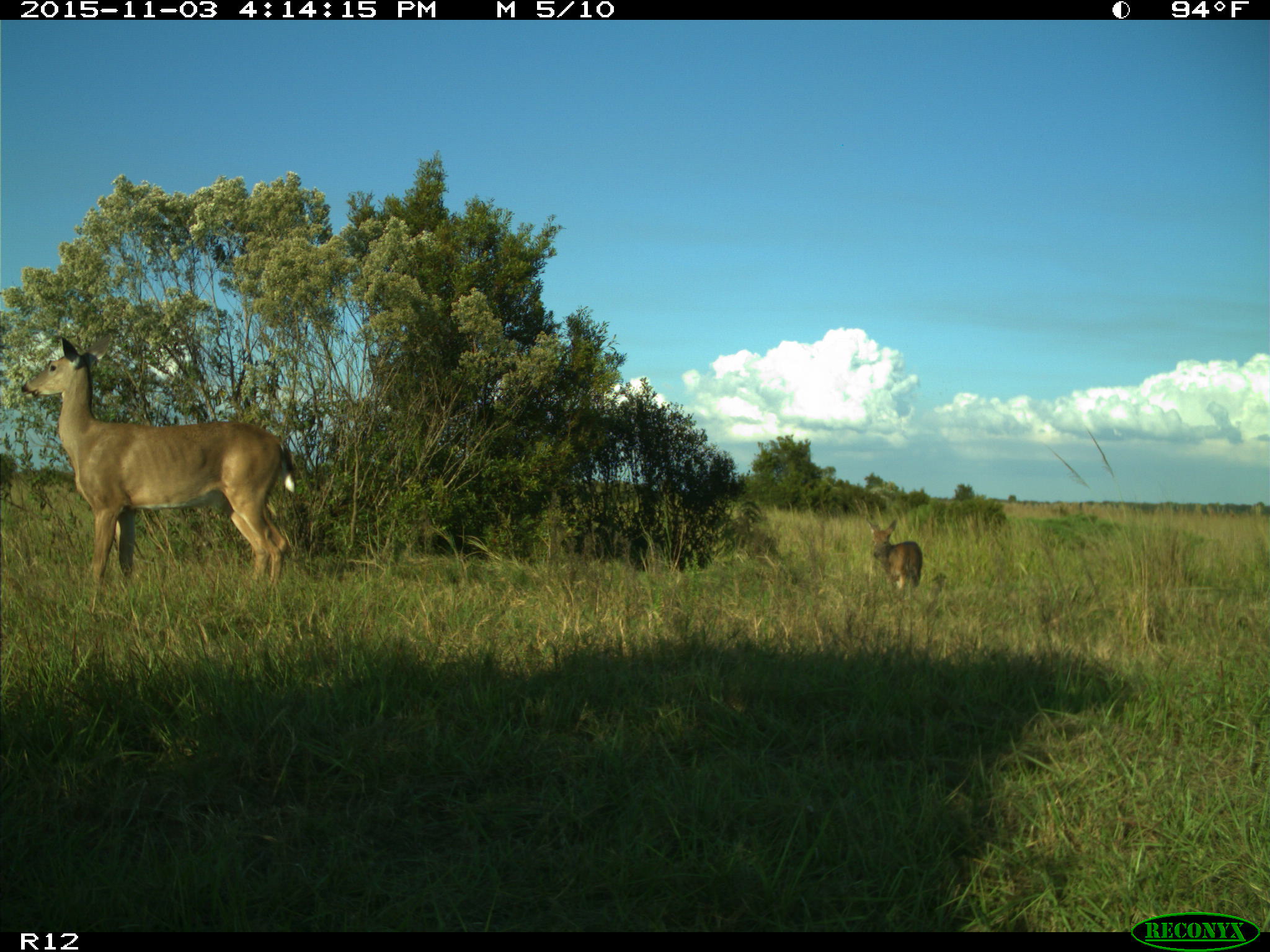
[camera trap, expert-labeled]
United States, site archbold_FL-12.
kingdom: Animalia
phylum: Chordata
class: Mammalia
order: Artiodactyla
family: Cervidae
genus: Odocoileus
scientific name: Odocoileus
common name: deer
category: unidentified deer